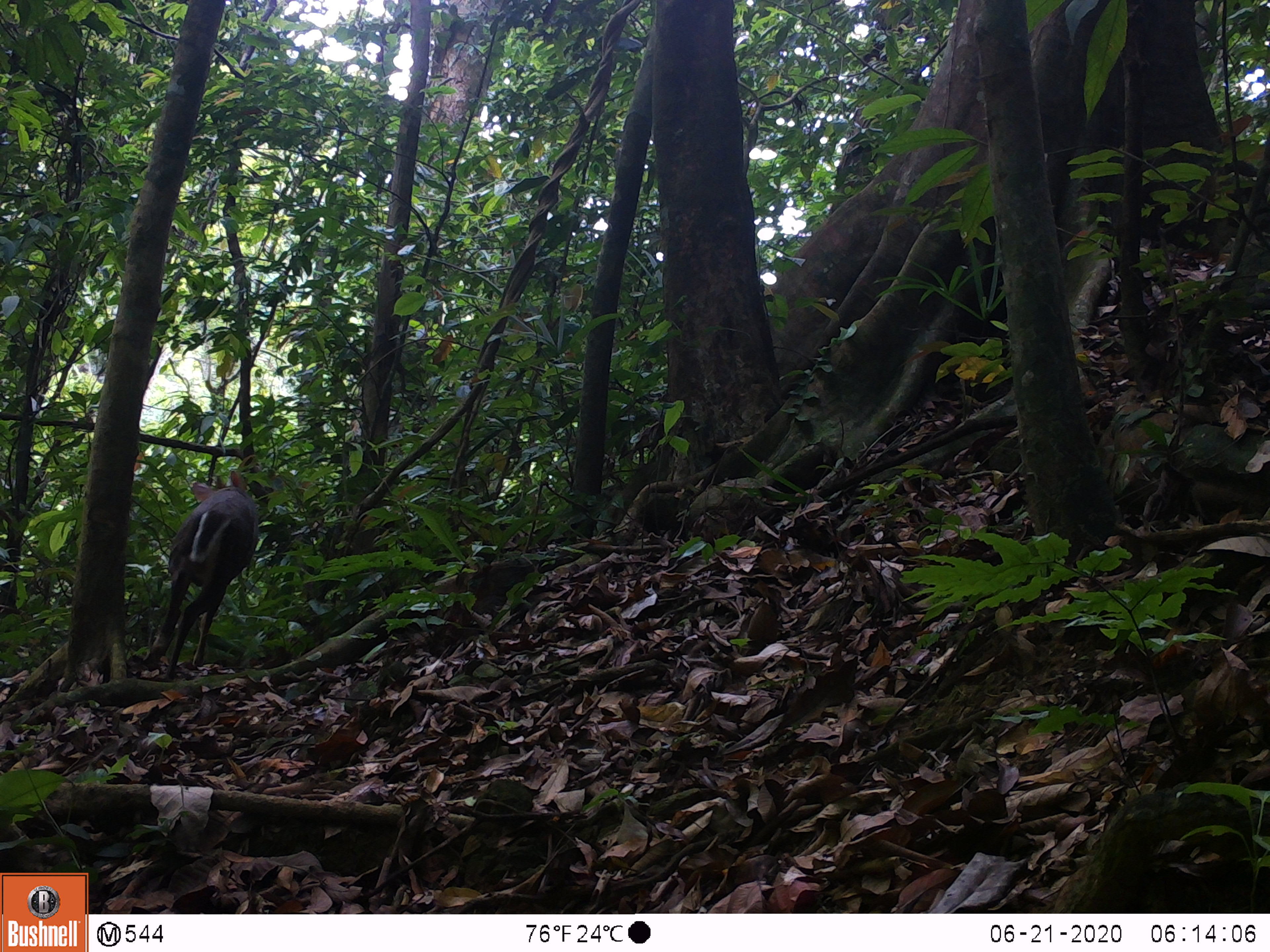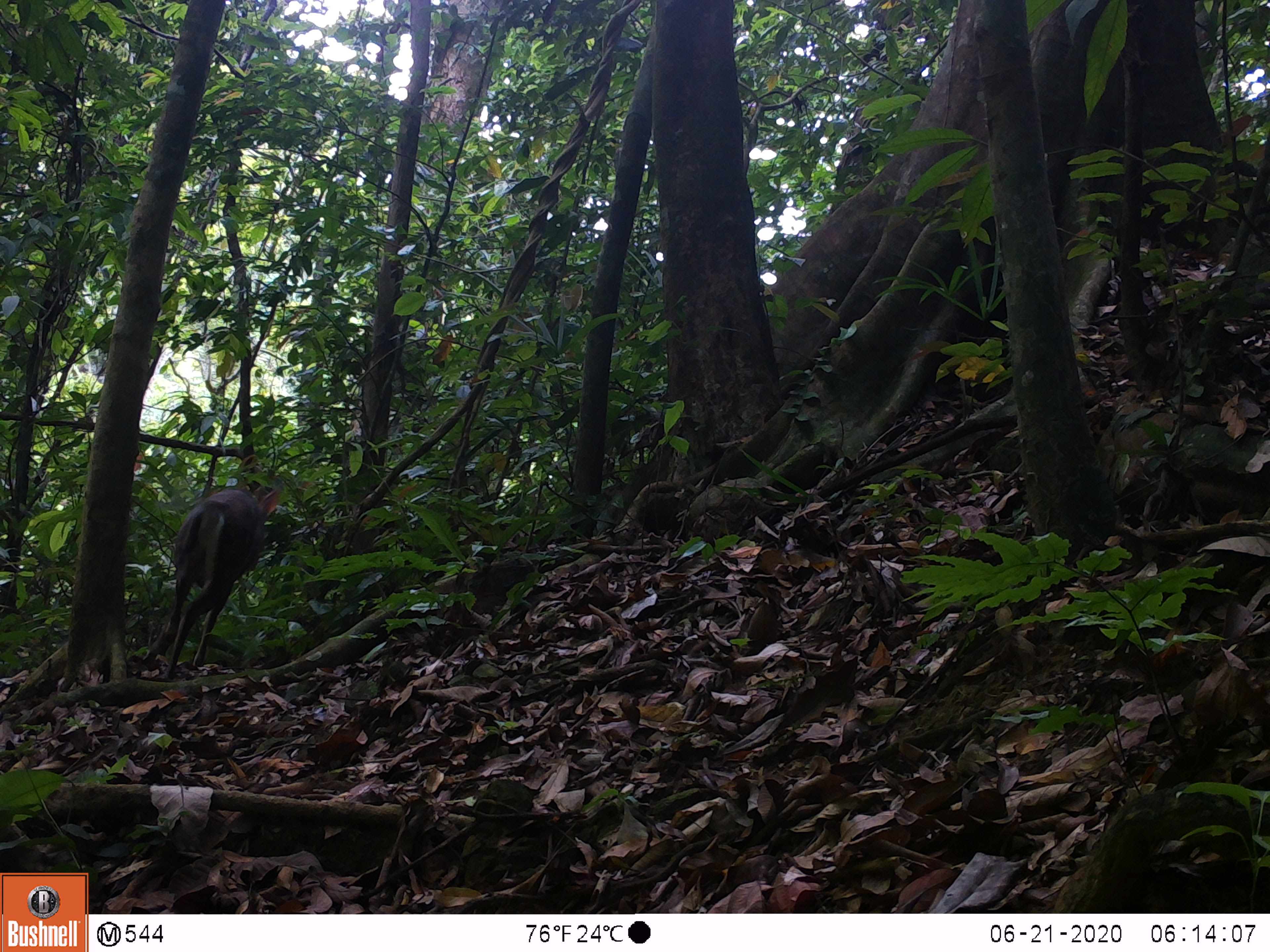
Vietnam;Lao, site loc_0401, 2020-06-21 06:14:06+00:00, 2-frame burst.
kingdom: Animalia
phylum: Chordata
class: Mammalia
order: Artiodactyla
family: Cervidae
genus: Muntiacus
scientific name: Muntiacus rooseveltorum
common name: roosevelt's muntjac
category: roosevelts muntjac group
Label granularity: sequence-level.